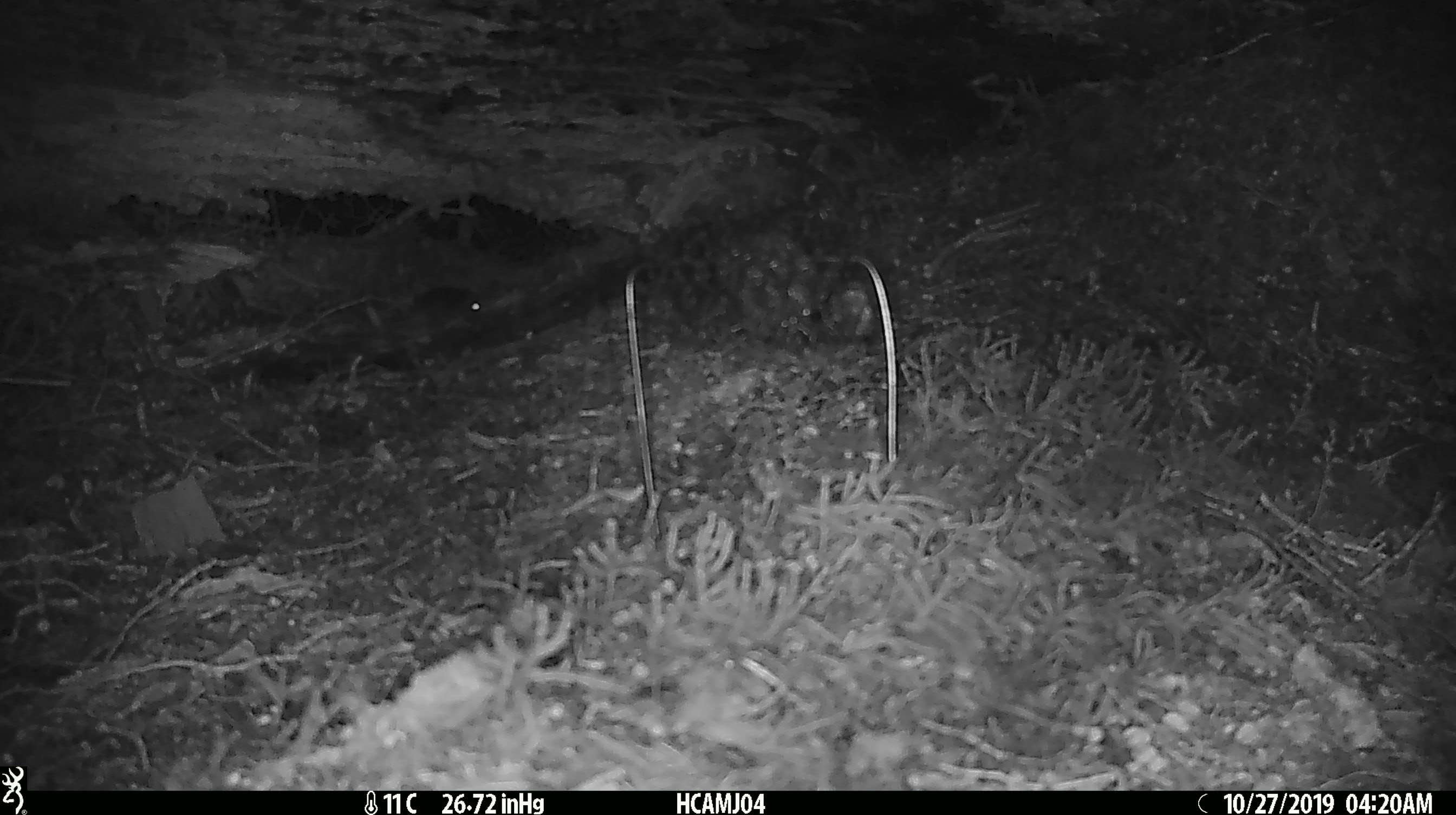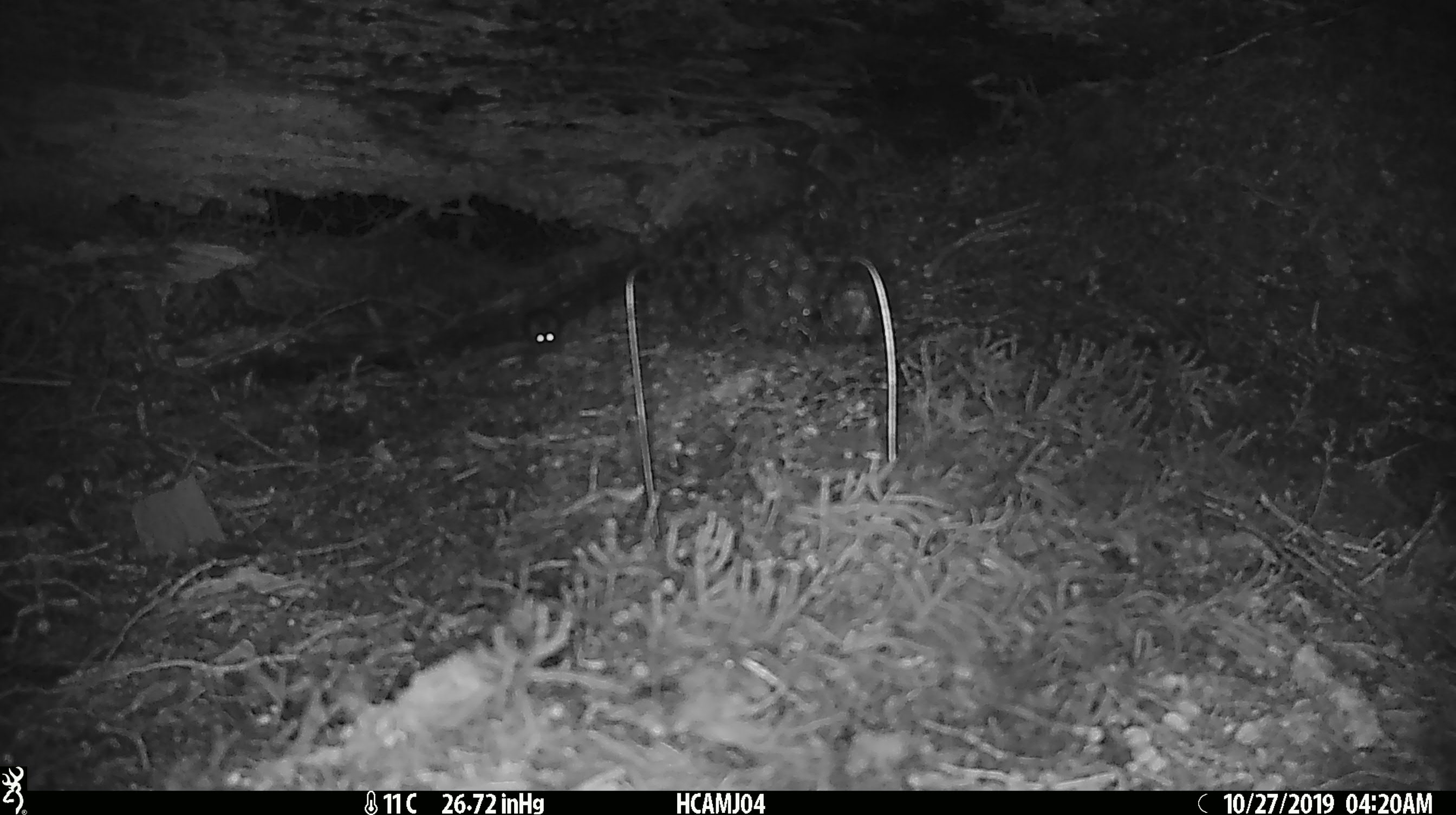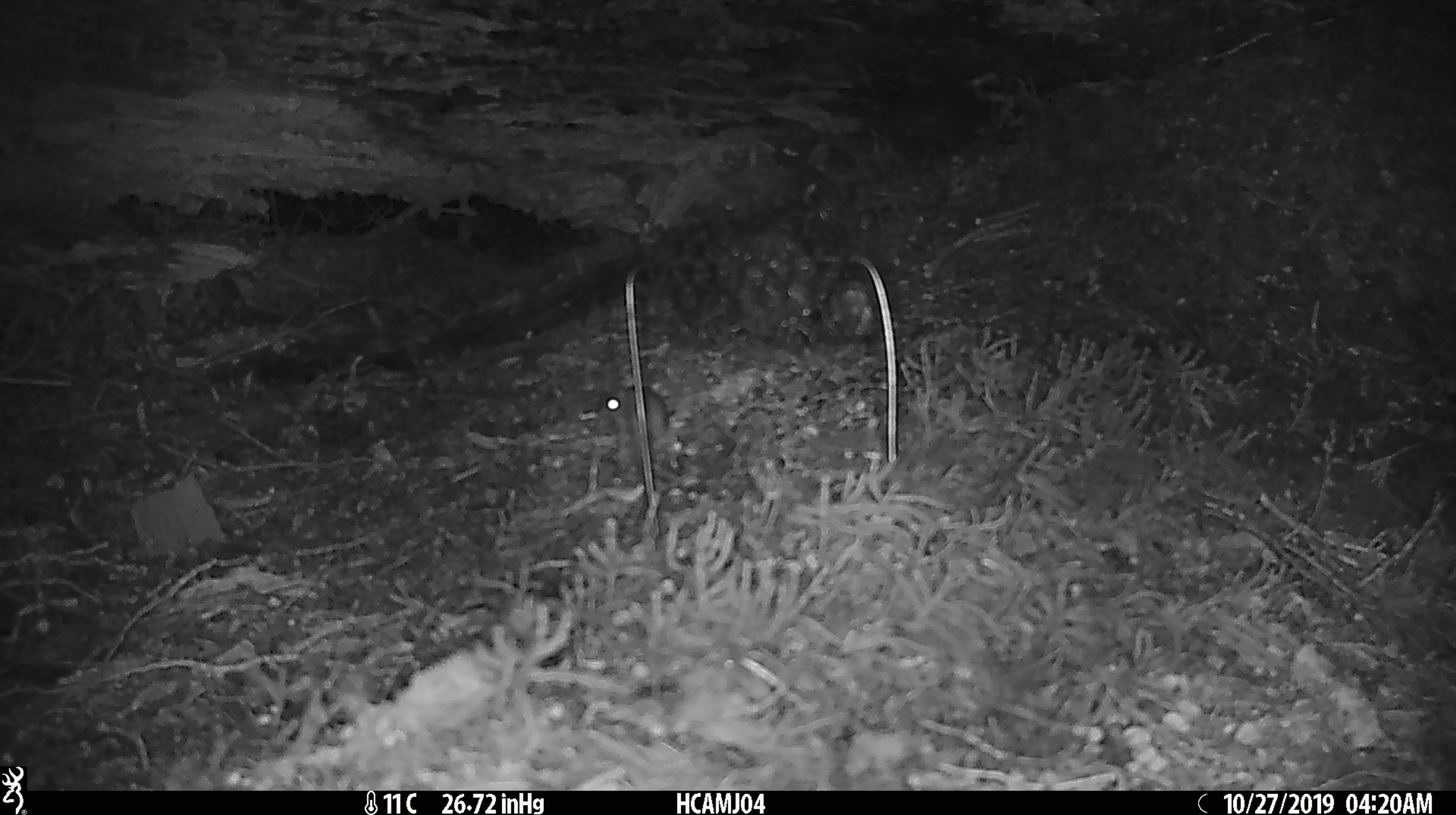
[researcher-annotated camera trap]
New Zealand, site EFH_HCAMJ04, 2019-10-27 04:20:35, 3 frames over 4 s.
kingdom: Animalia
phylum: Chordata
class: Mammalia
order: Rodentia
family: Muridae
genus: Mus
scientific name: Mus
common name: mouse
Mouse (Mus).